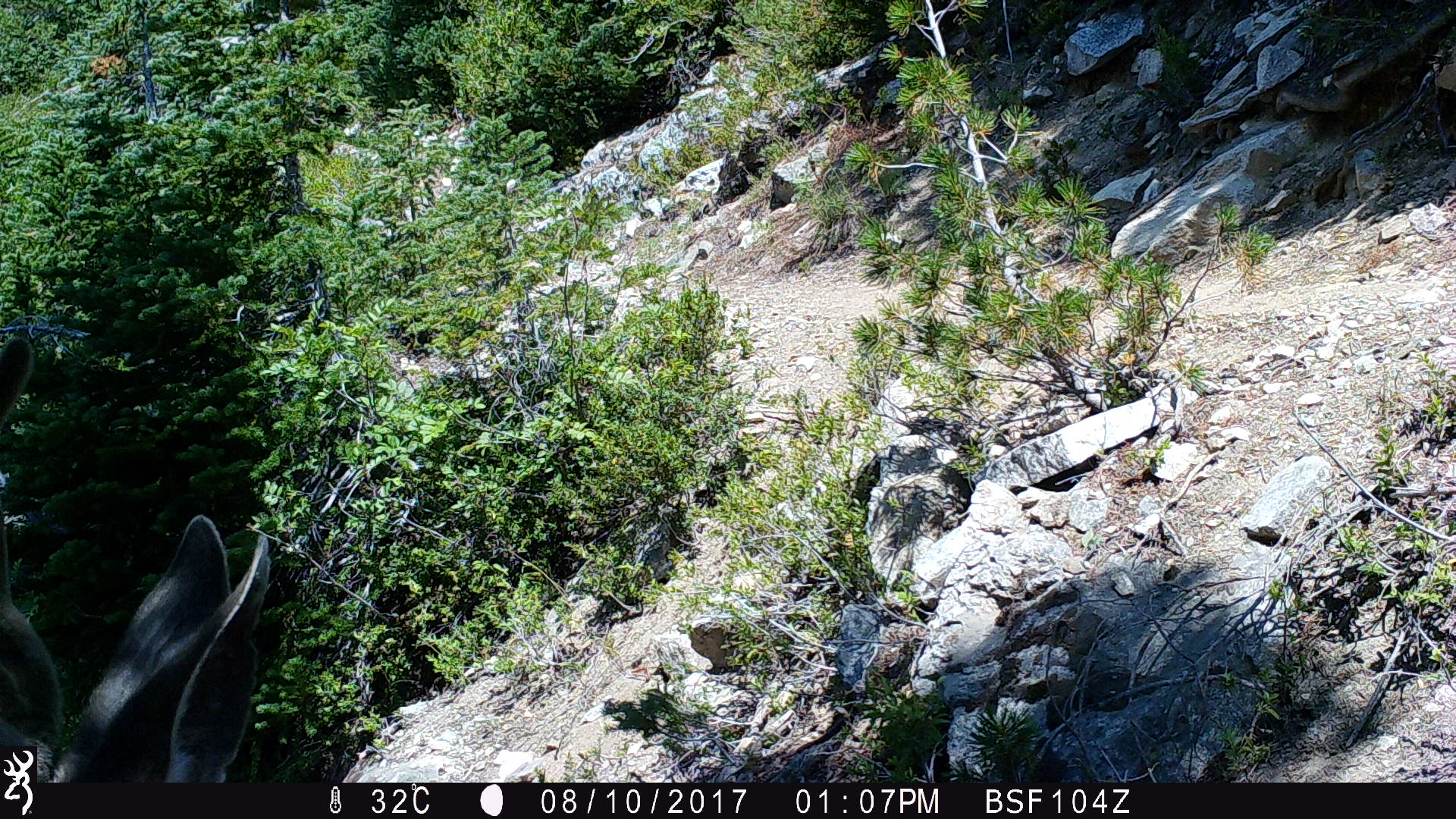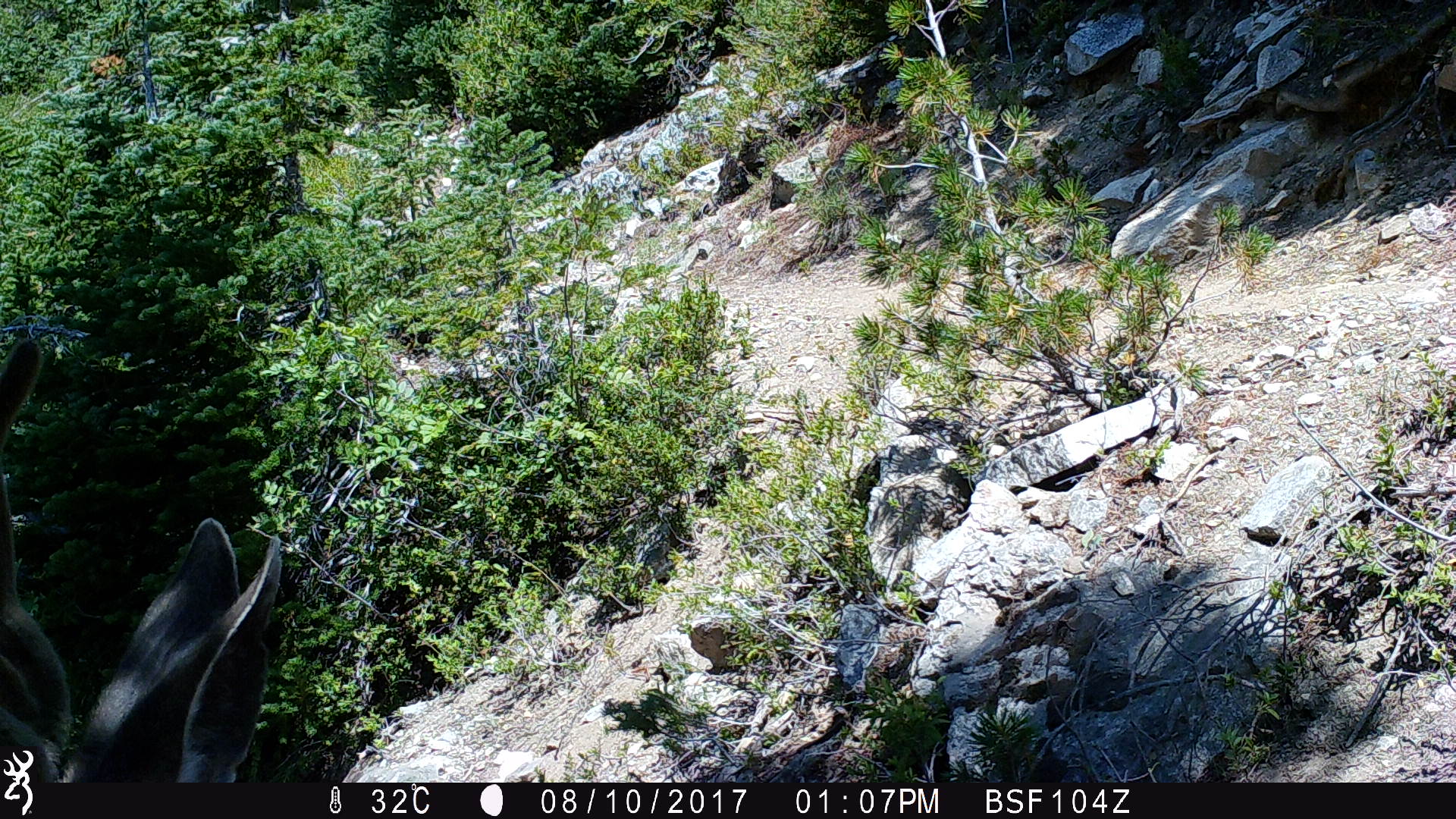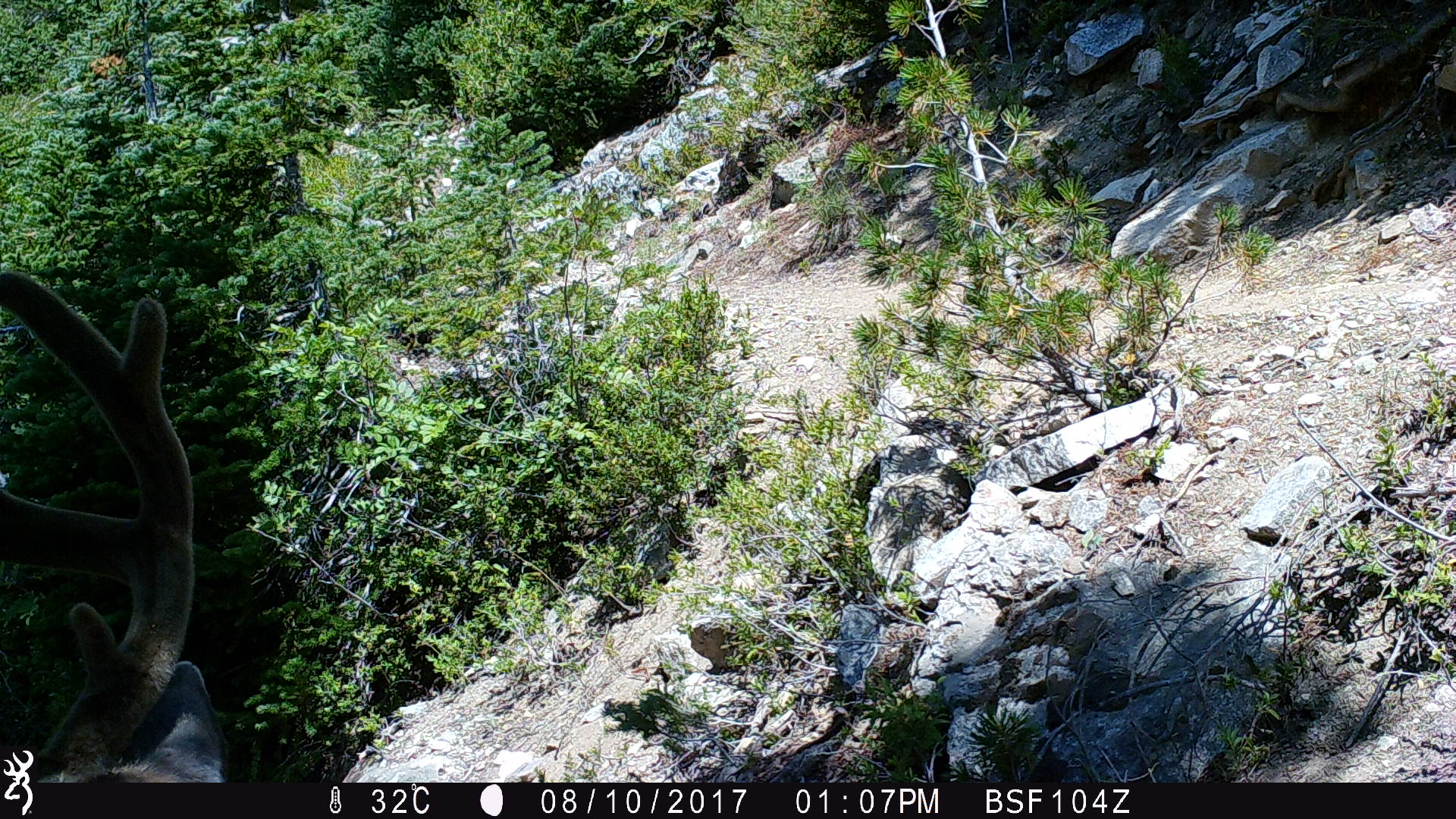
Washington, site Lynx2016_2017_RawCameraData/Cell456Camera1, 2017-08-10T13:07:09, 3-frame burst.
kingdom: Animalia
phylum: Chordata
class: Mammalia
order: Artiodactyla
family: Cervidae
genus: Odocoileus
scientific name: Odocoileus hemionus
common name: mule deer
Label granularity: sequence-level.